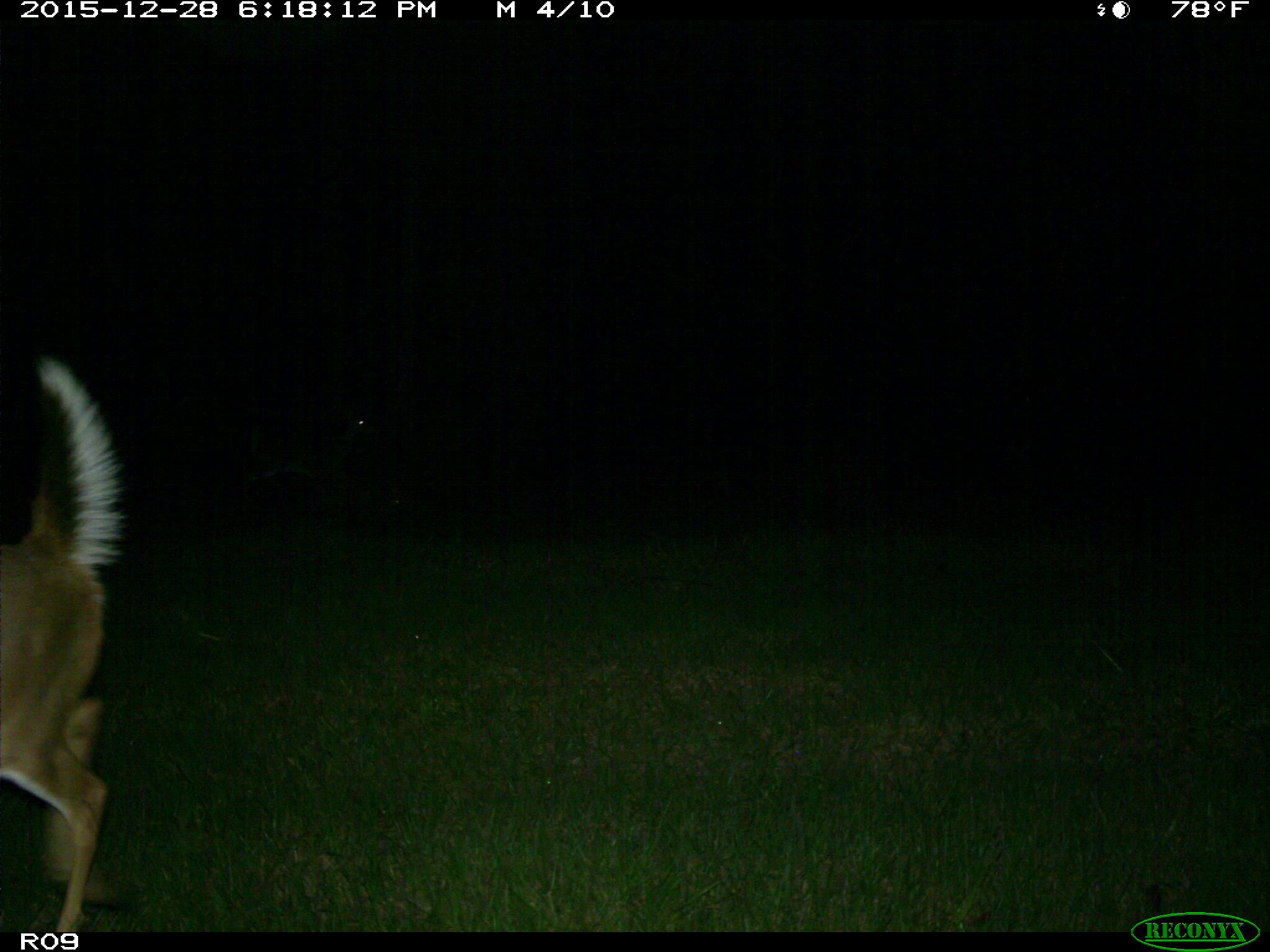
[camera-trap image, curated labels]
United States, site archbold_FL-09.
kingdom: Animalia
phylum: Chordata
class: Mammalia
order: Artiodactyla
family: Cervidae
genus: Odocoileus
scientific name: Odocoileus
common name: deer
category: unidentified deer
Unidentified deer (deer) (Odocoileus).